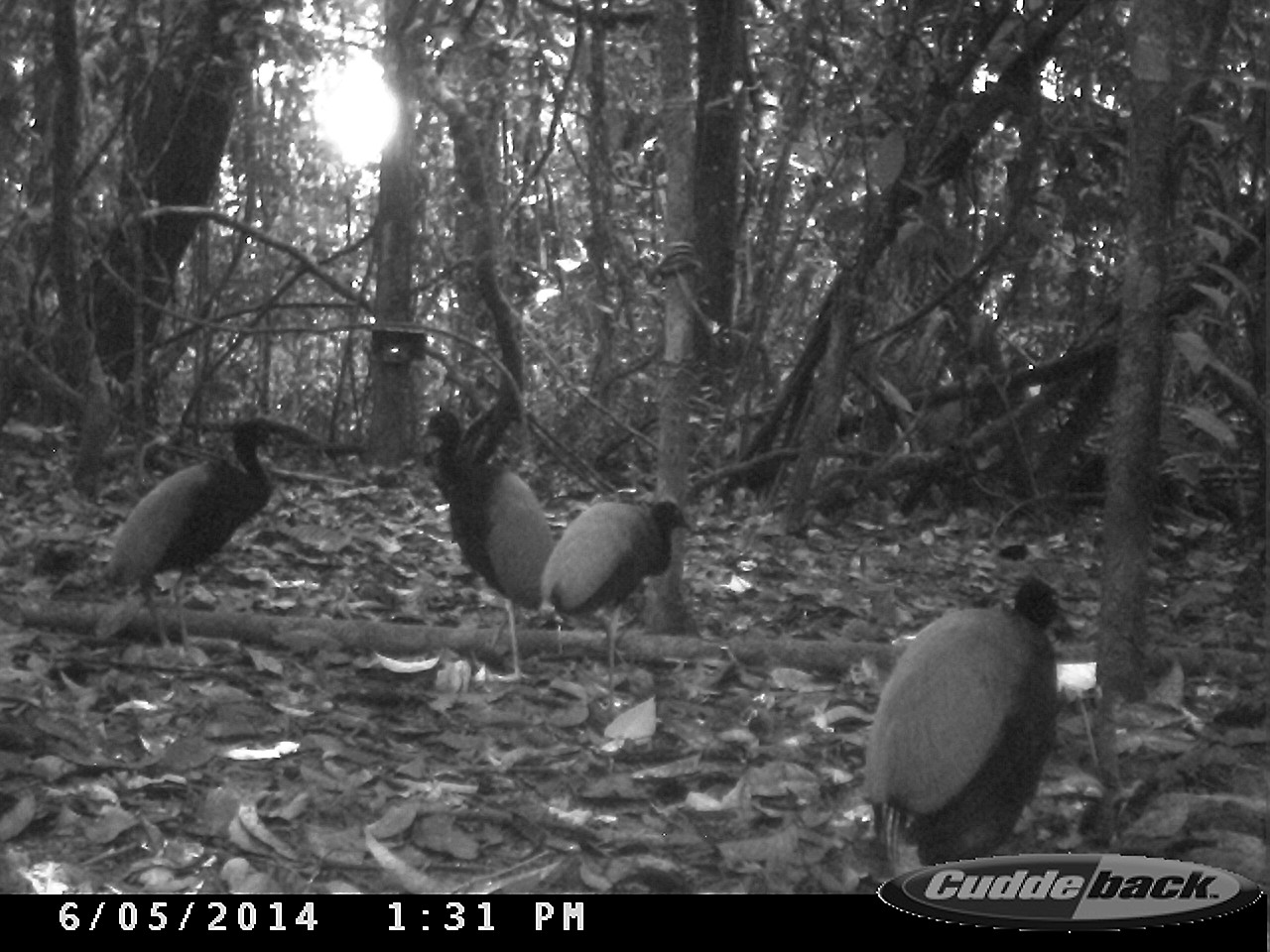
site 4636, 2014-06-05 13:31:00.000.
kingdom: Animalia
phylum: Chordata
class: Aves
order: Gruiformes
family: Psophiidae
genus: Psophia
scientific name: Psophia crepitans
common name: gray-winged trumpeter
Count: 6.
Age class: adult.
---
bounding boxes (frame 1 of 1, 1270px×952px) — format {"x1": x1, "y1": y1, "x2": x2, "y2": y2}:
psophia crepitans: {"x1": 857, "y1": 570, "x2": 1076, "y2": 894}; {"x1": 102, "y1": 416, "x2": 288, "y2": 675}; {"x1": 416, "y1": 405, "x2": 559, "y2": 686}; {"x1": 540, "y1": 495, "x2": 695, "y2": 726}